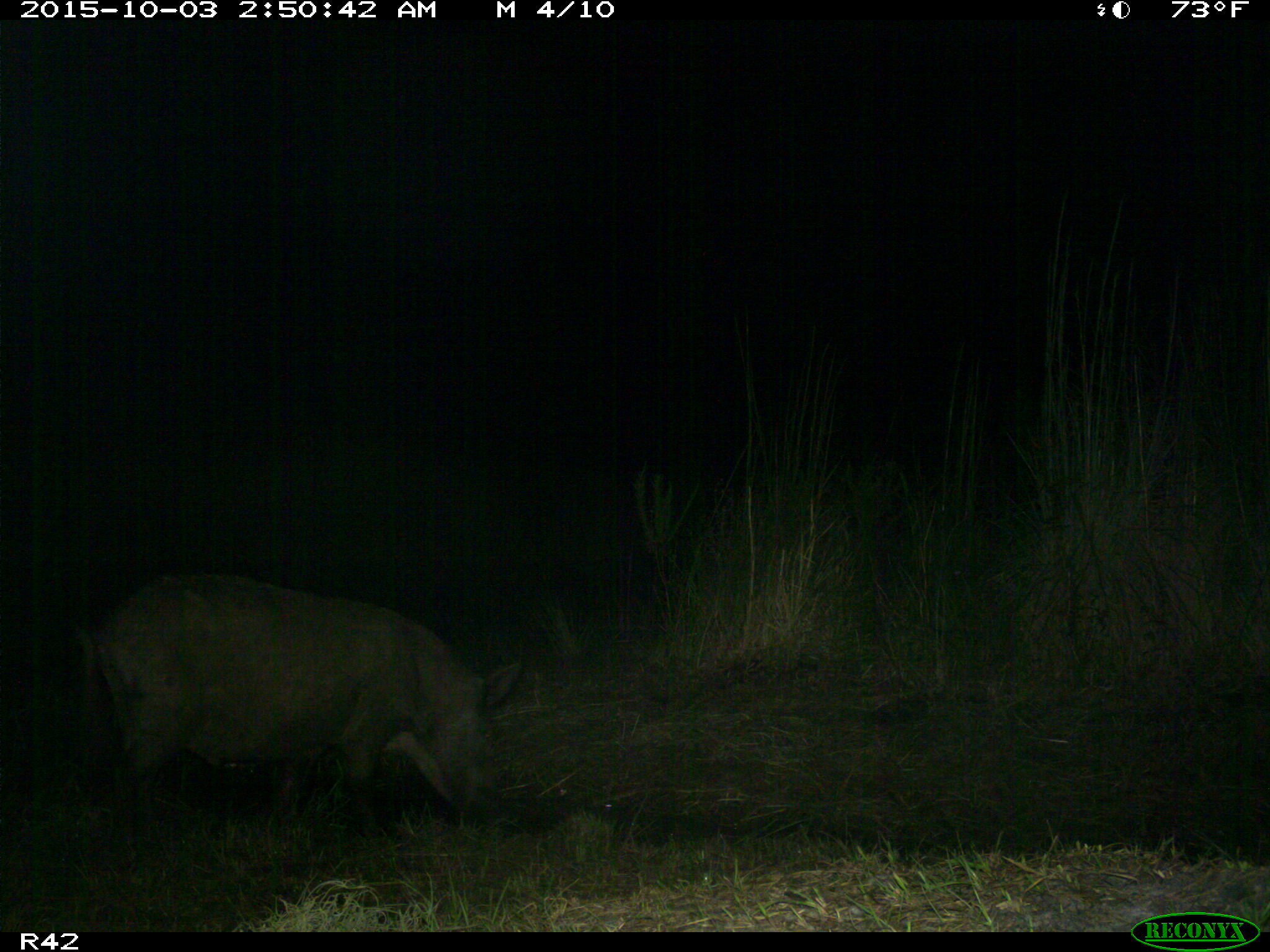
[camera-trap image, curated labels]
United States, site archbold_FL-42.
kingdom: Animalia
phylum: Chordata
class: Mammalia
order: Artiodactyla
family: Suidae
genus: Sus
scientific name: Sus scrofa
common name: wild boar